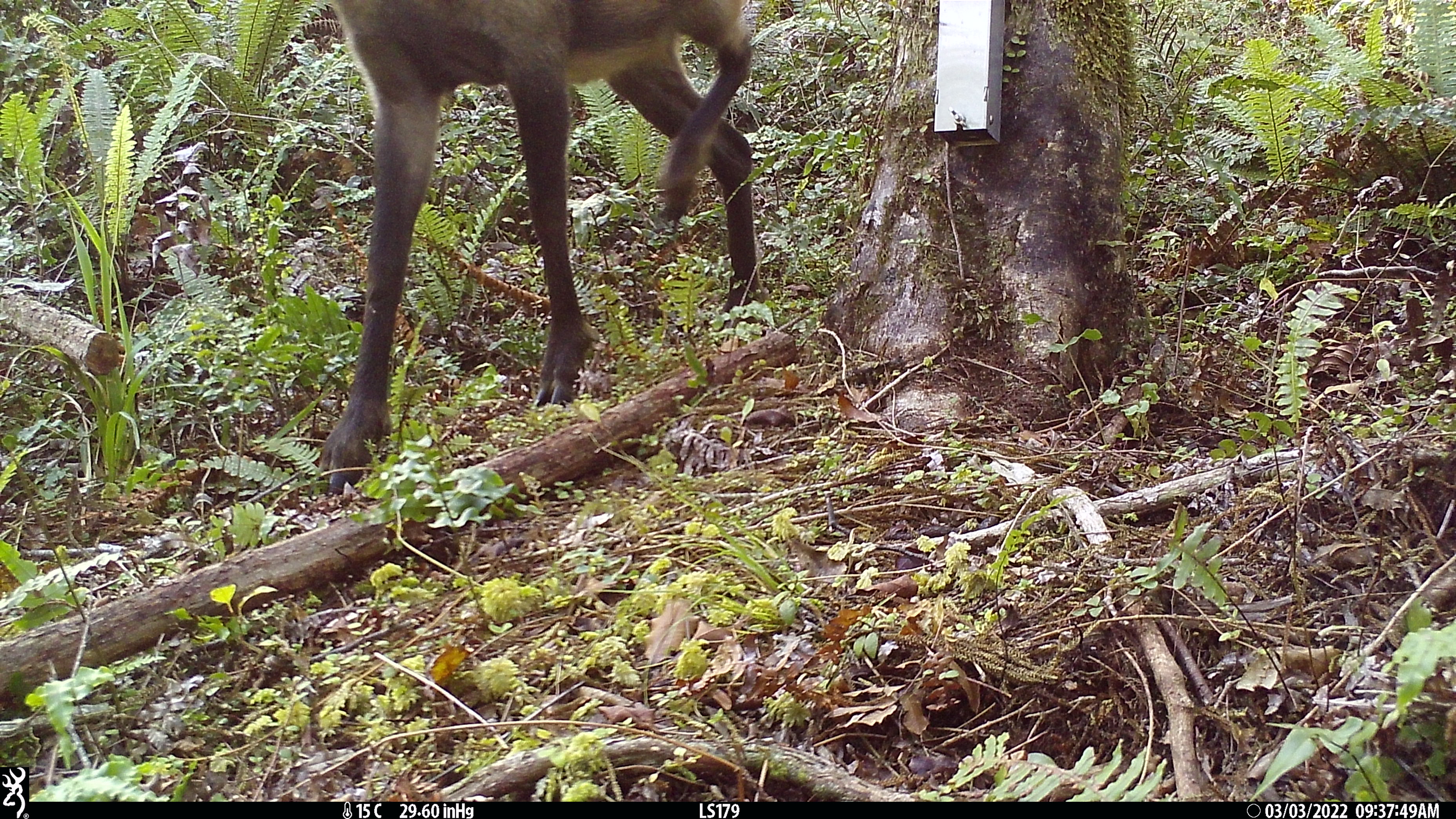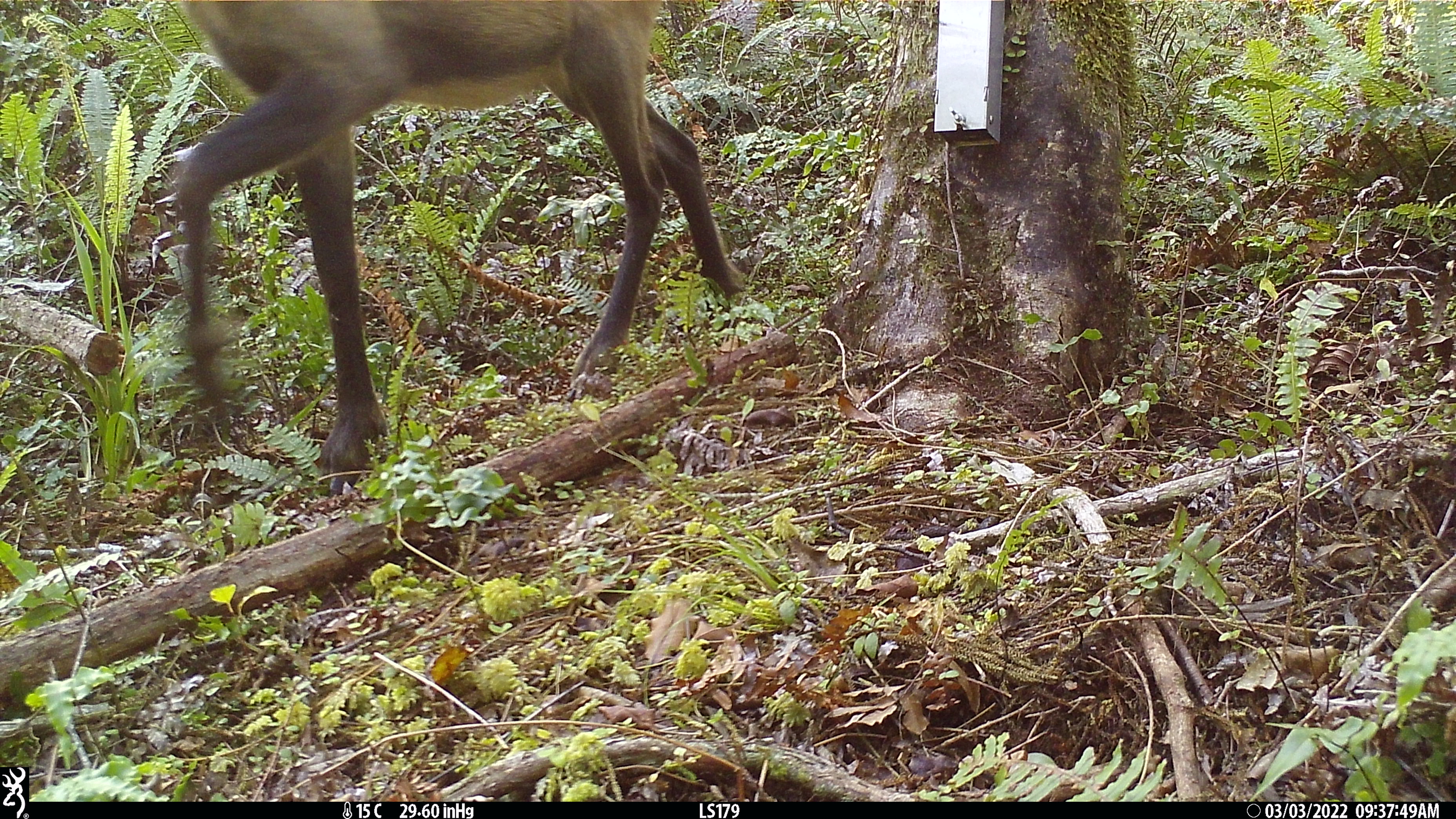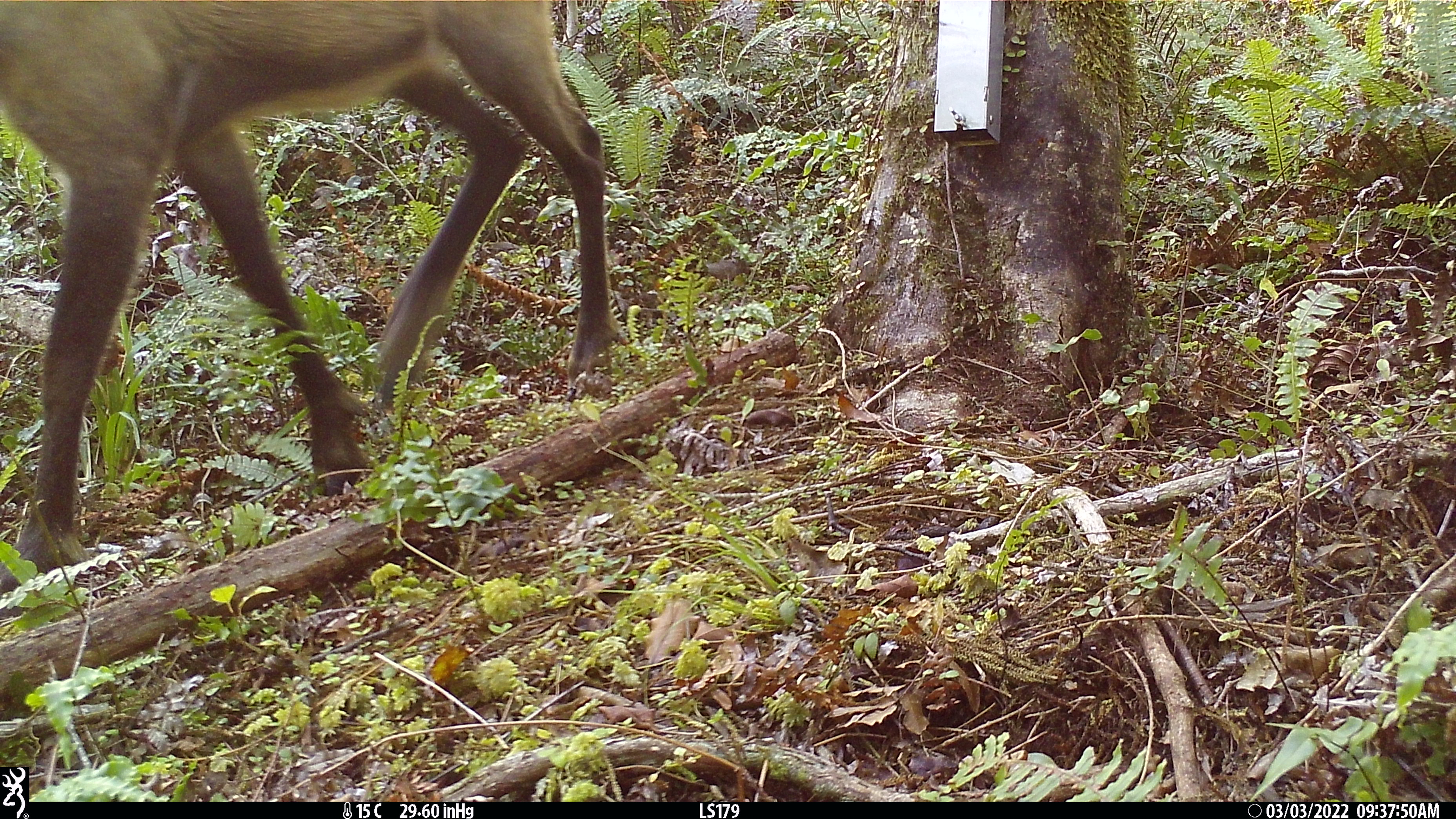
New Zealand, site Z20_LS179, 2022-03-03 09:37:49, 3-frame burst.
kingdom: Animalia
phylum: Chordata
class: Mammalia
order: Artiodactyla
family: Bovidae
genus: Rupicapra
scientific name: Rupicapra rupicapra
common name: alpine chamois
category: chamois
Chamois (alpine chamois) (Rupicapra rupicapra).